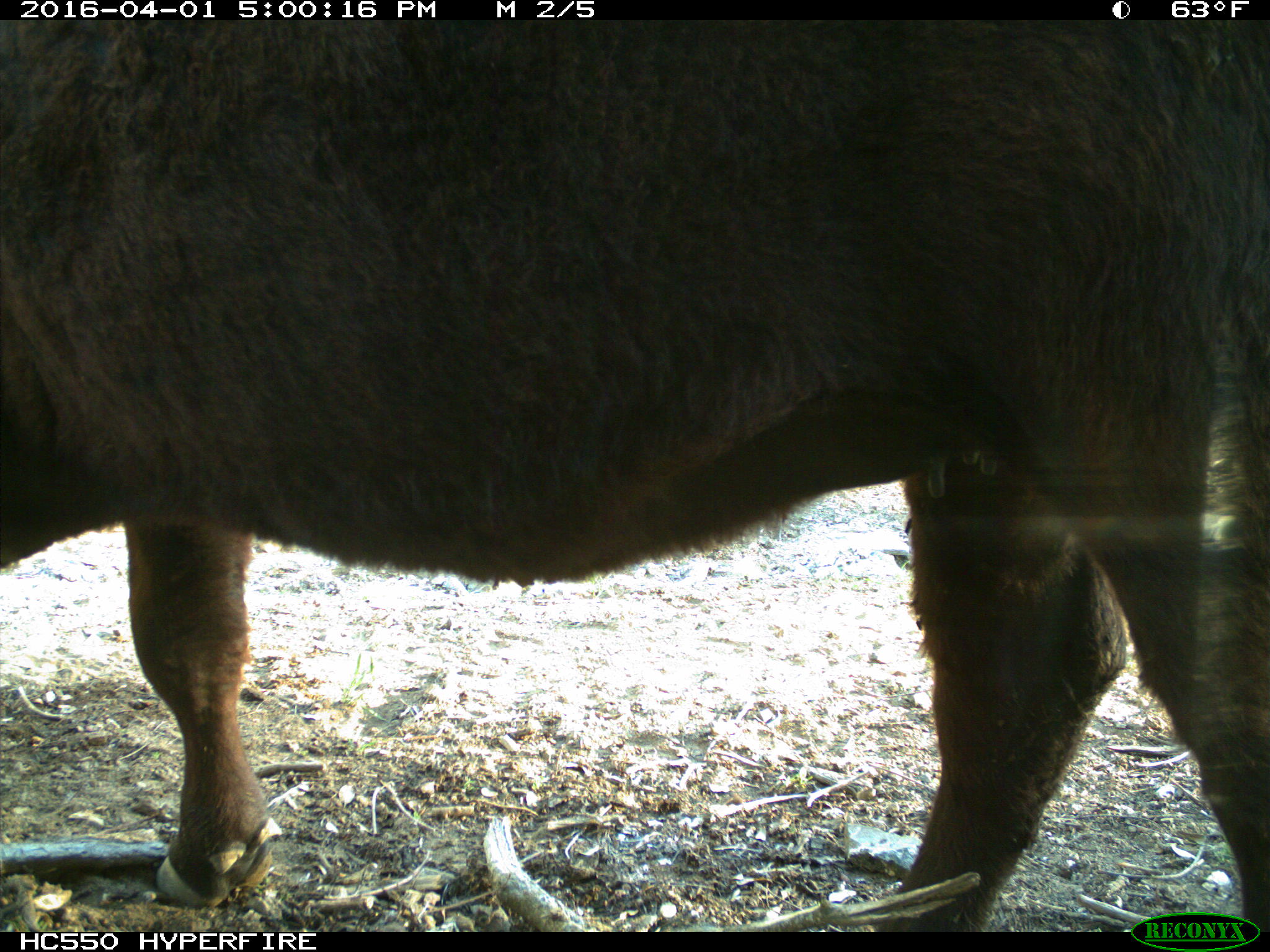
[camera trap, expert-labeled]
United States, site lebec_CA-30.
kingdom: Animalia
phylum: Chordata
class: Mammalia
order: Artiodactyla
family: Bovidae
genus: Bos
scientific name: Bos taurus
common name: domestic cow